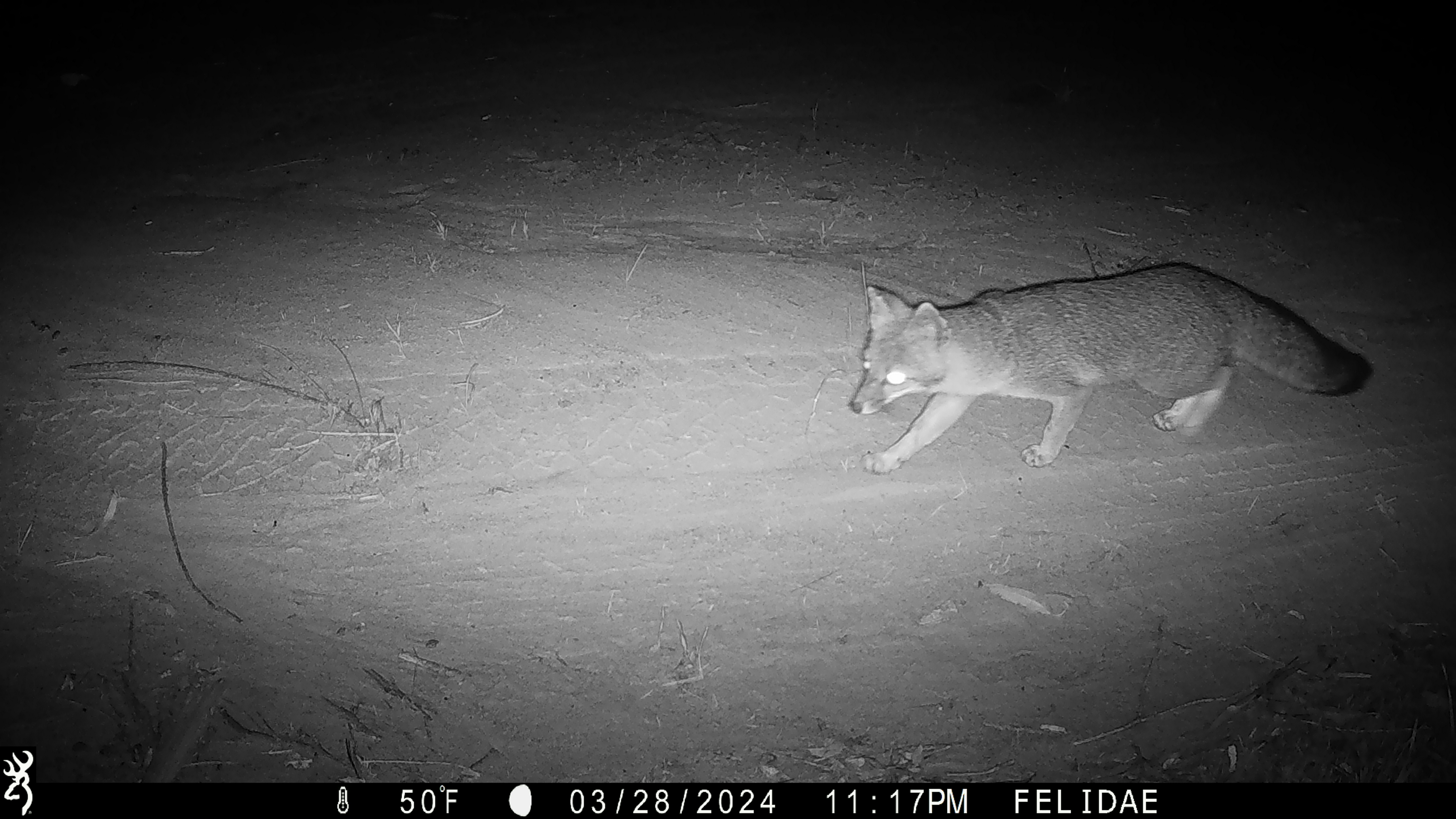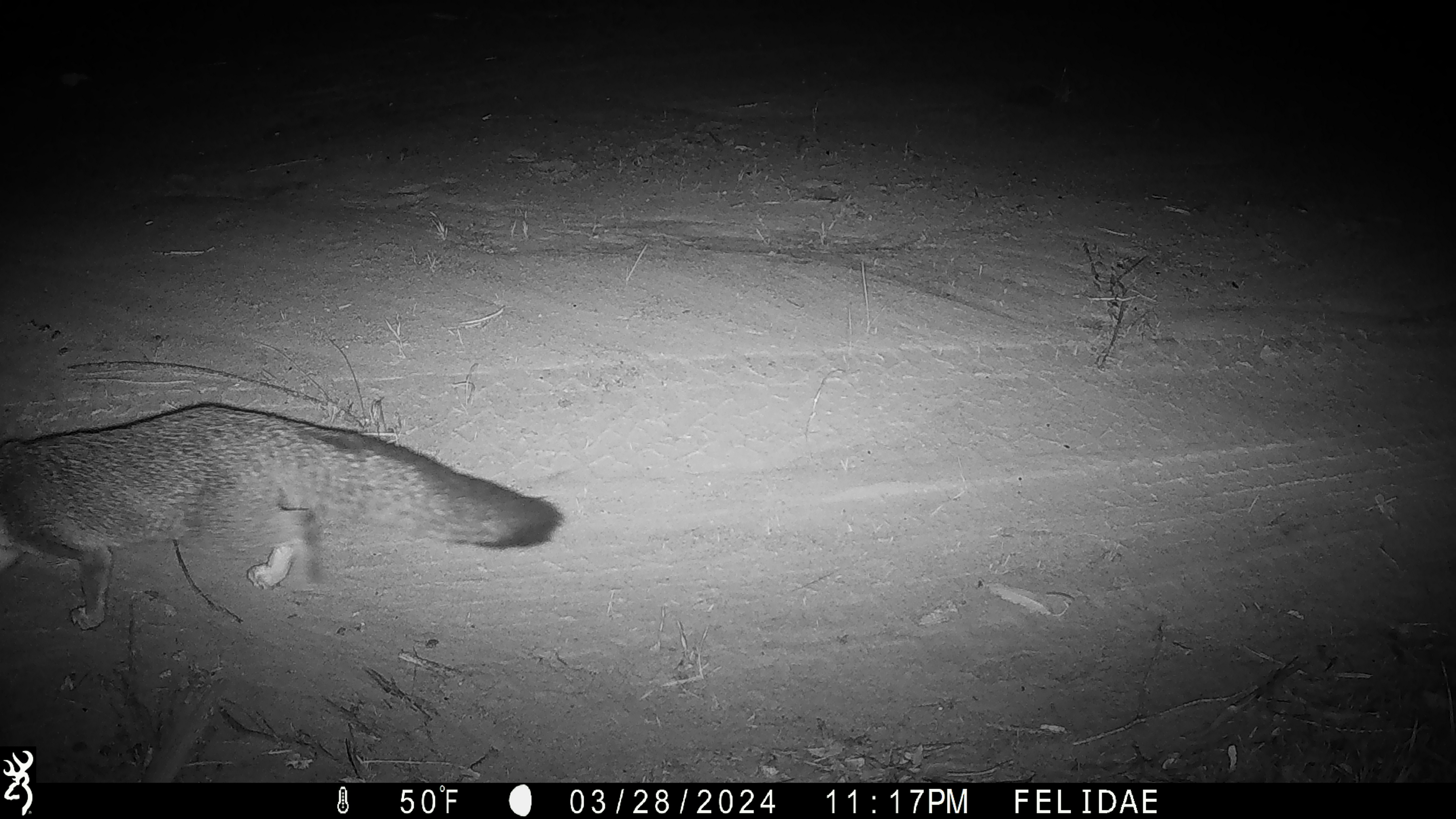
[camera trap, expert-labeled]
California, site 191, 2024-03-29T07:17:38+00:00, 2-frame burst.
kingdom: Animalia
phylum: Chordata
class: Mammalia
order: Carnivora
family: Canidae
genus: Urocyon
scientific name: Urocyon cinereoargenteus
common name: gray fox